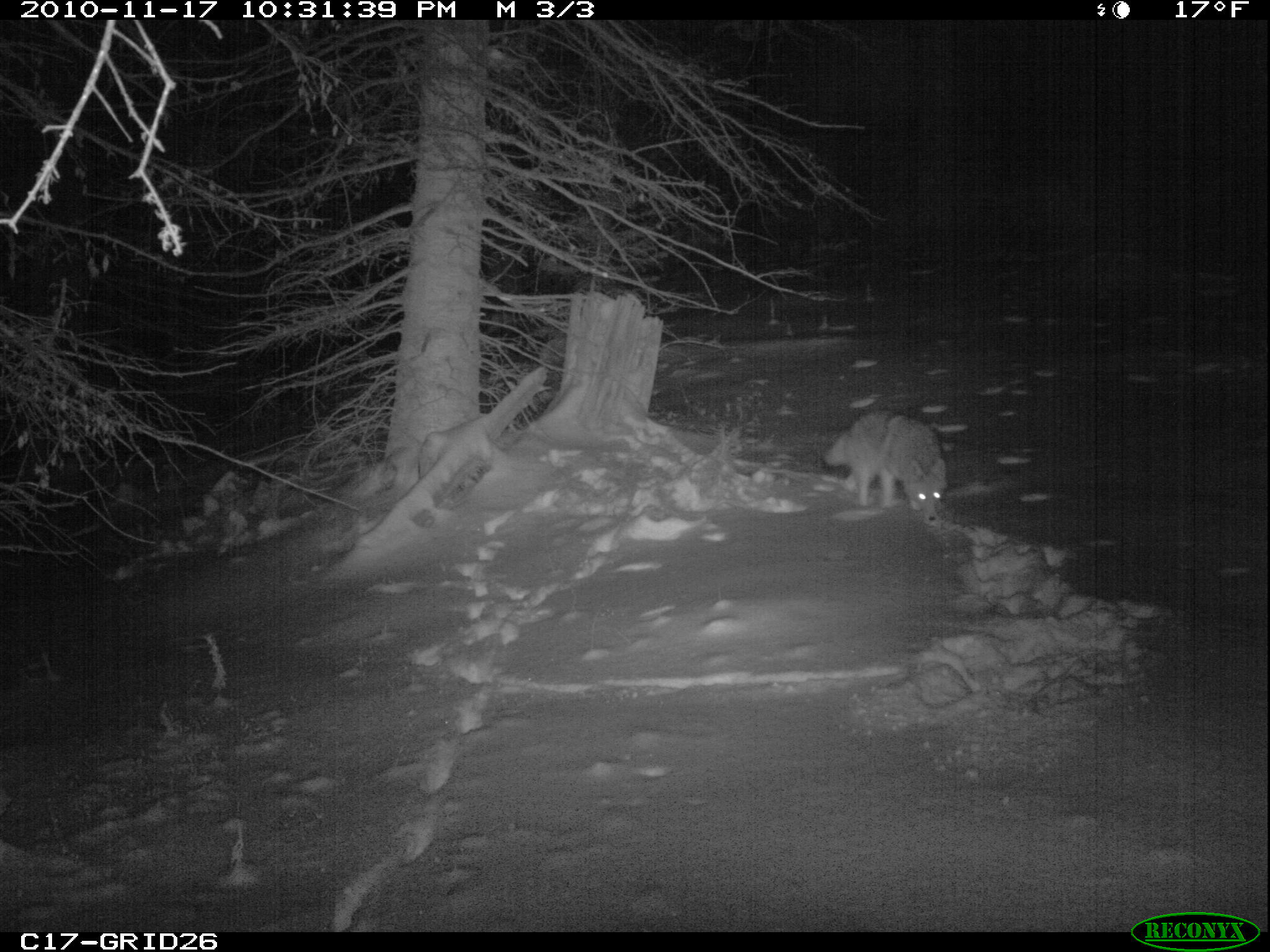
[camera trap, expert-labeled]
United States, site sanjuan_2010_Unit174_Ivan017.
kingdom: Animalia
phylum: Chordata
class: Mammalia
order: Carnivora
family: Canidae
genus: Canis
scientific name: Canis latrans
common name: coyote